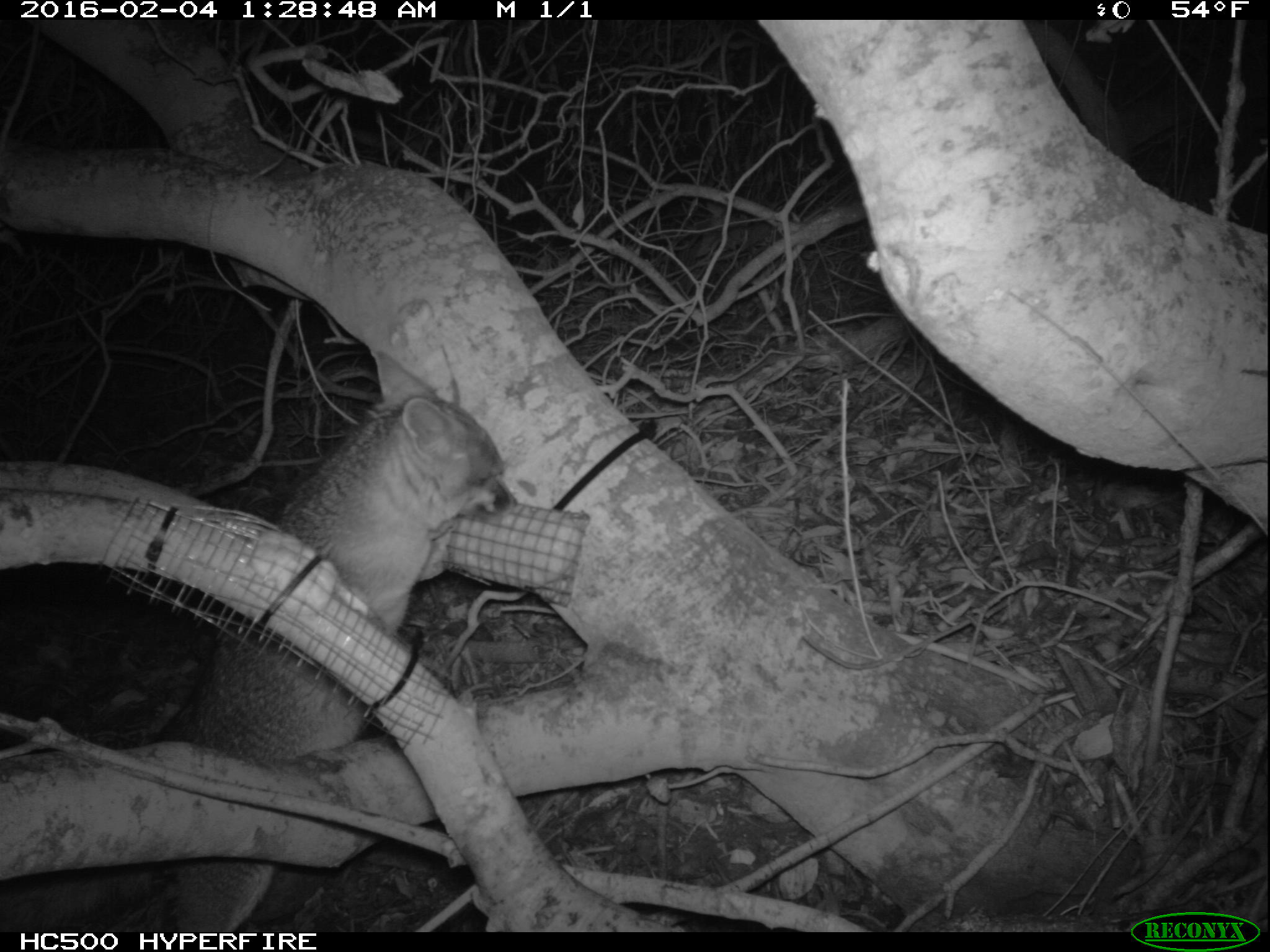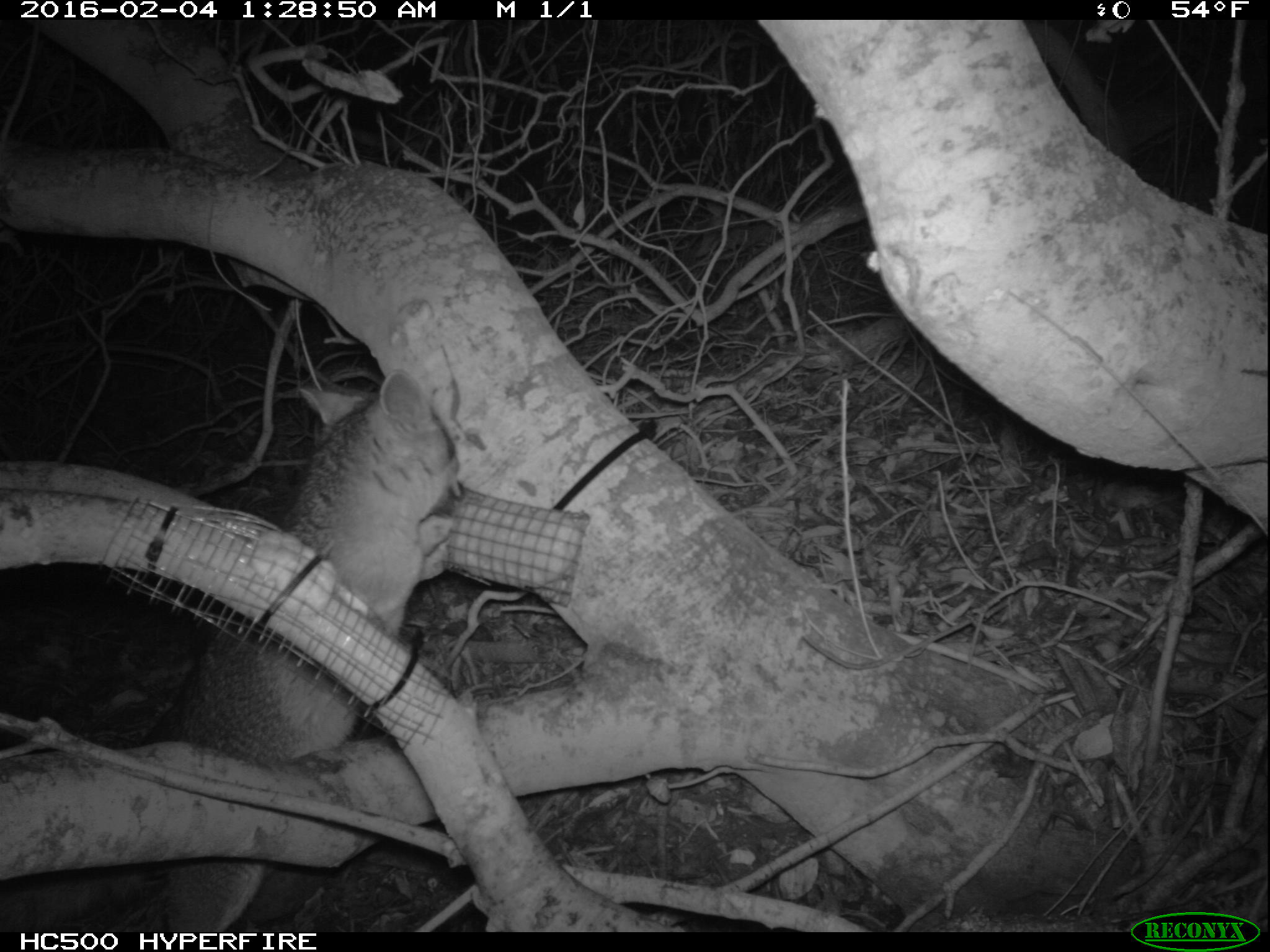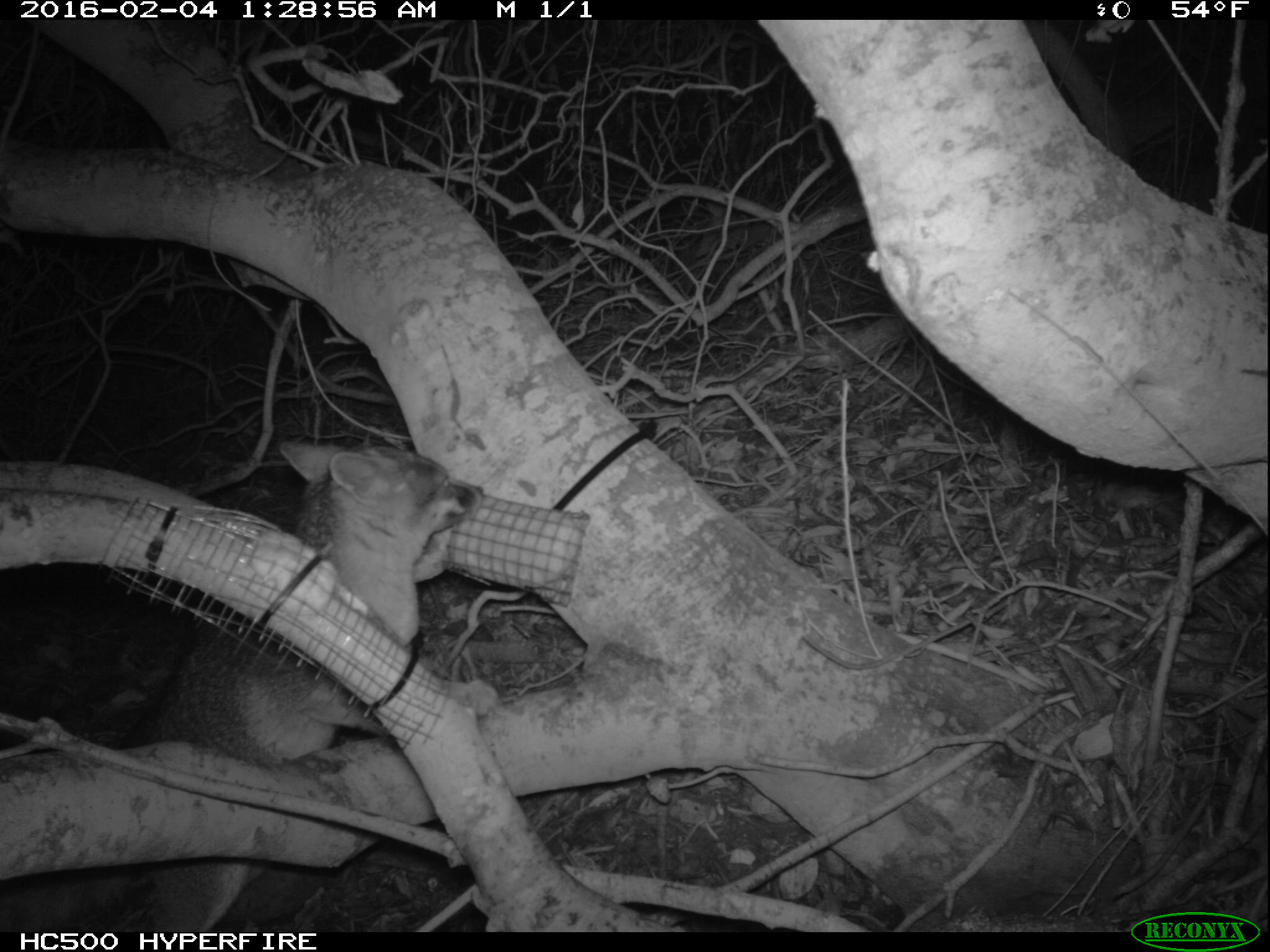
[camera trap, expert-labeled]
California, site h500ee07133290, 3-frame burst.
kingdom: Animalia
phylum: Chordata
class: Mammalia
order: Carnivora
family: Canidae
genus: Urocyon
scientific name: Urocyon littoralis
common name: island fox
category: fox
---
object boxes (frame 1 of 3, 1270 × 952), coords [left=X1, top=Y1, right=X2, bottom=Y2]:
other: [left=0, top=349, right=517, bottom=928]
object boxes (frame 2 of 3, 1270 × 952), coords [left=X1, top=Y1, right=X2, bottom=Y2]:
fox: [left=0, top=369, right=464, bottom=932]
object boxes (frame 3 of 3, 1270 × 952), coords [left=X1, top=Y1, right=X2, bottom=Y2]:
fox: [left=149, top=437, right=486, bottom=932]